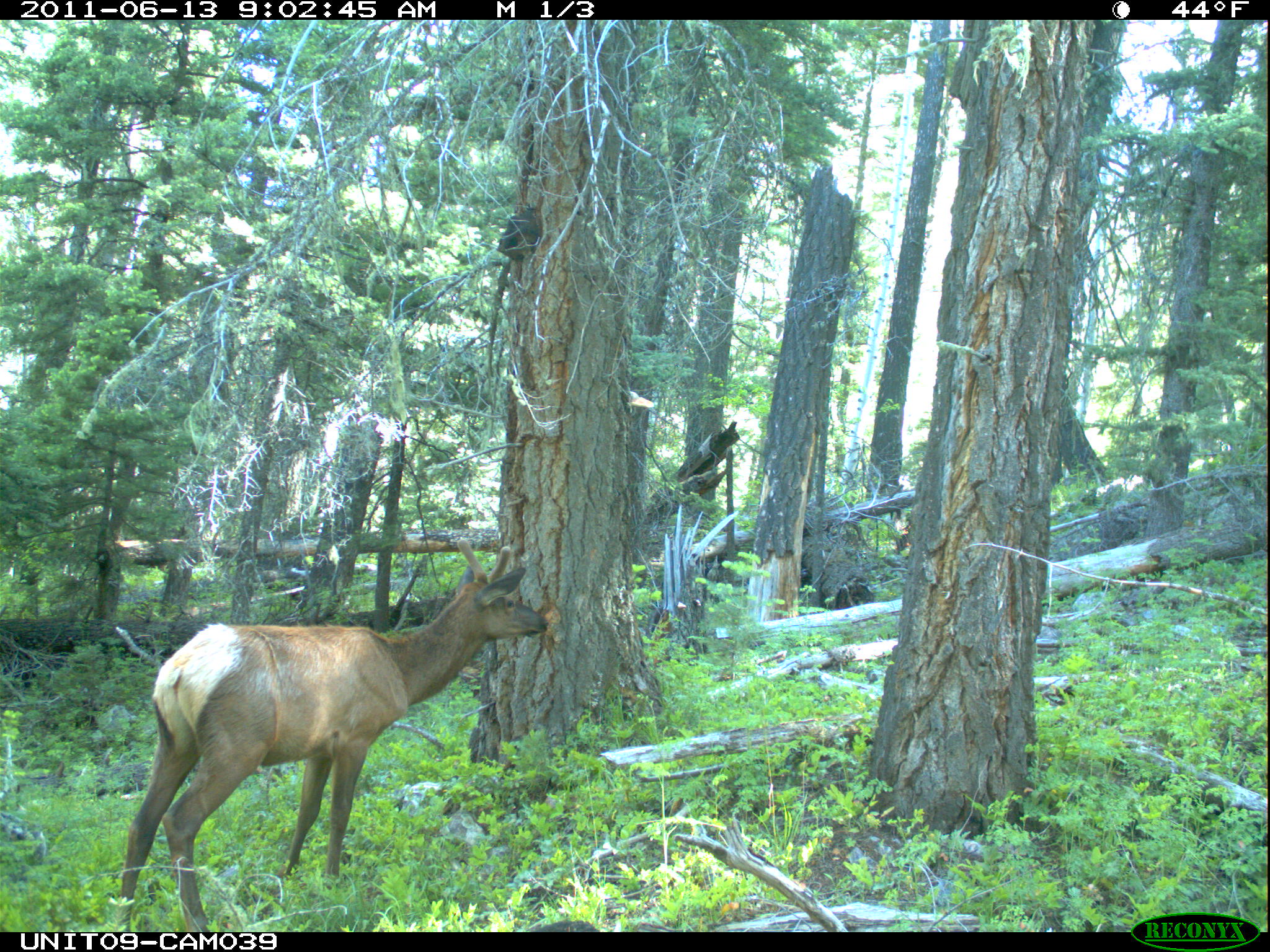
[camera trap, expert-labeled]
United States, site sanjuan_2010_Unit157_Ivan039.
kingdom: Animalia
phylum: Chordata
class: Mammalia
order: Artiodactyla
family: Cervidae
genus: Cervus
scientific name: Cervus elaphus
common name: red deer